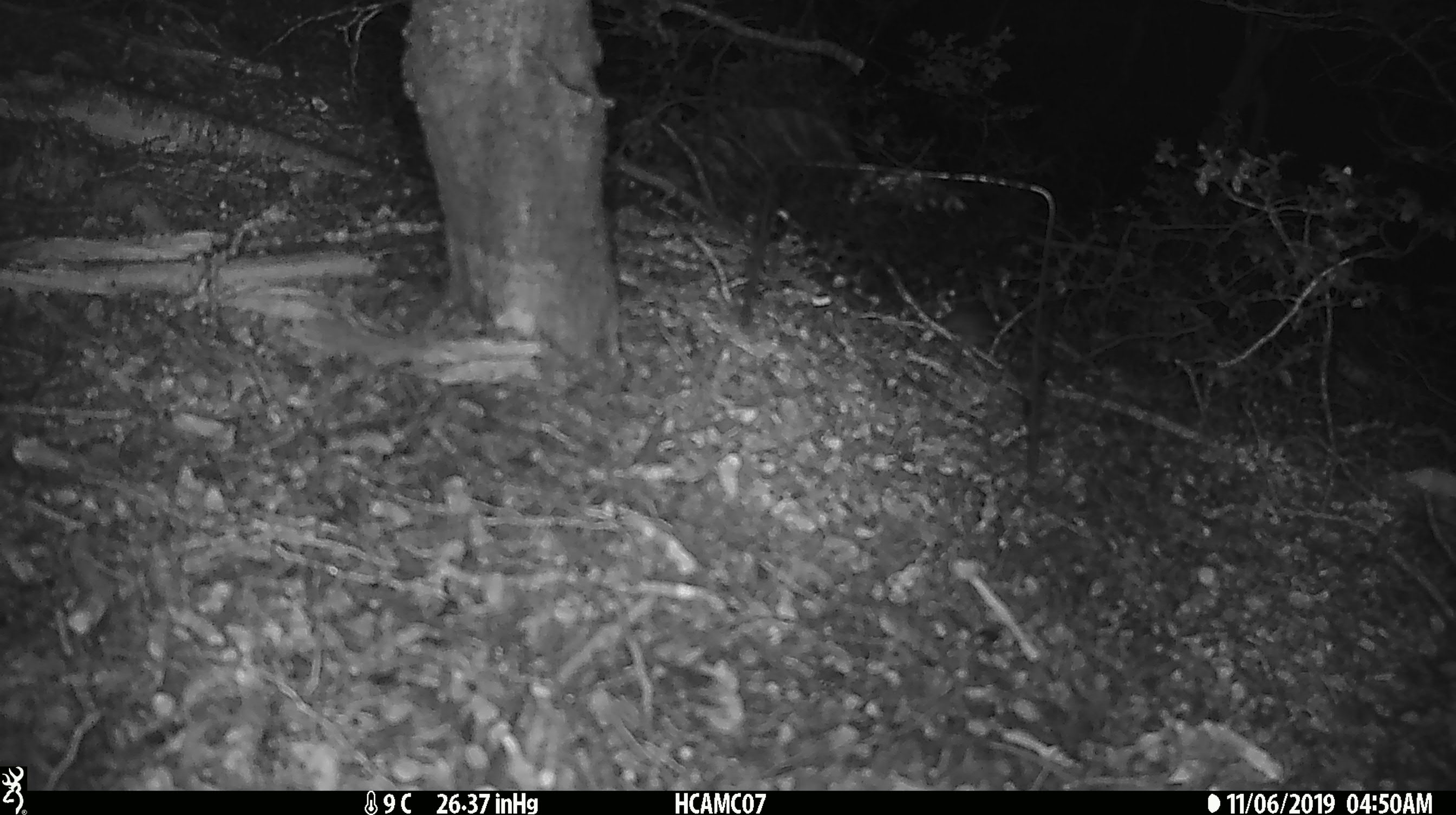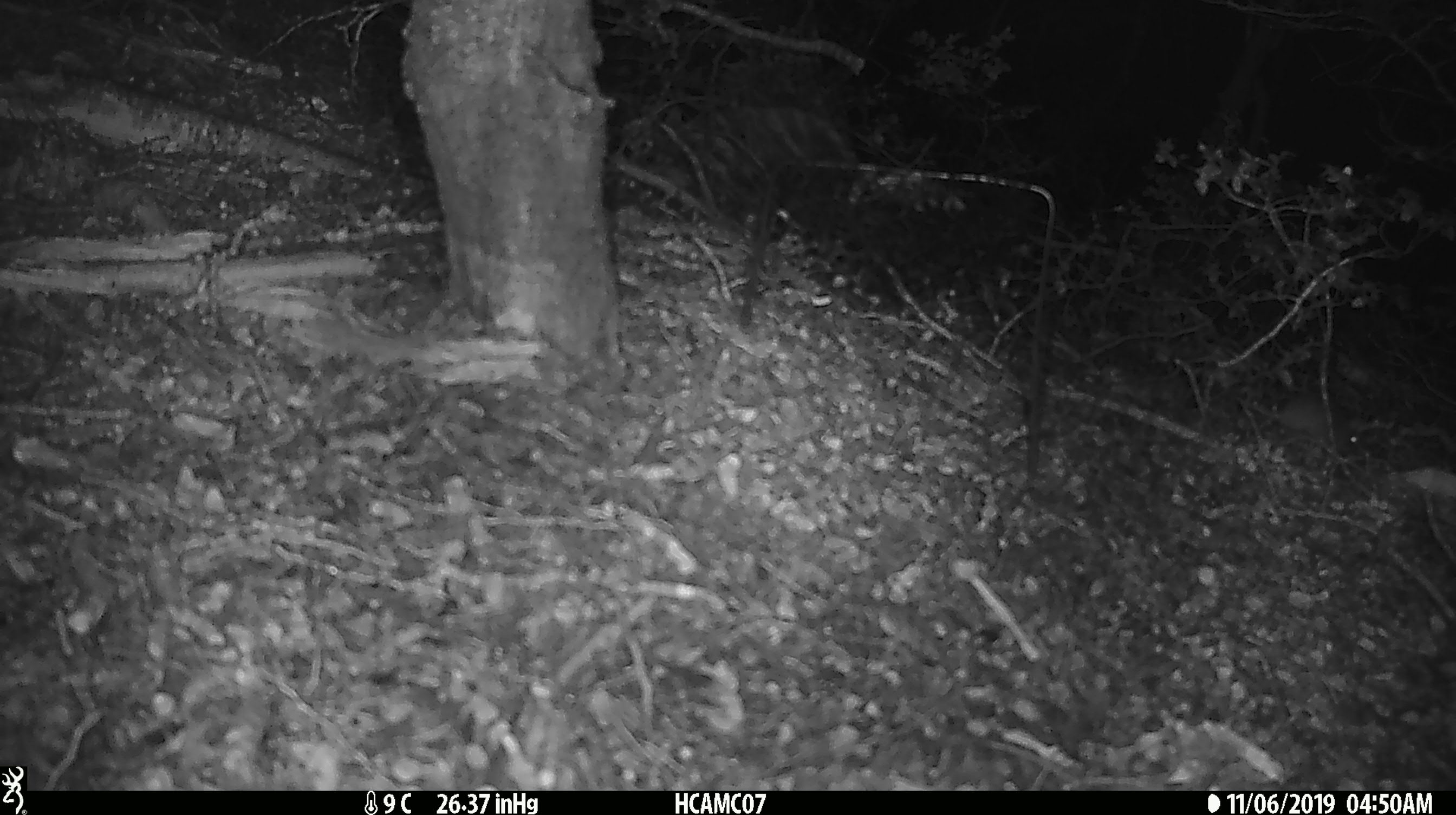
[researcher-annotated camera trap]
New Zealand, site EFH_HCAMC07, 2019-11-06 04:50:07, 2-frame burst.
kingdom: Animalia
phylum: Chordata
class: Mammalia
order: Rodentia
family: Muridae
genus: Mus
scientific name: Mus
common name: mouse